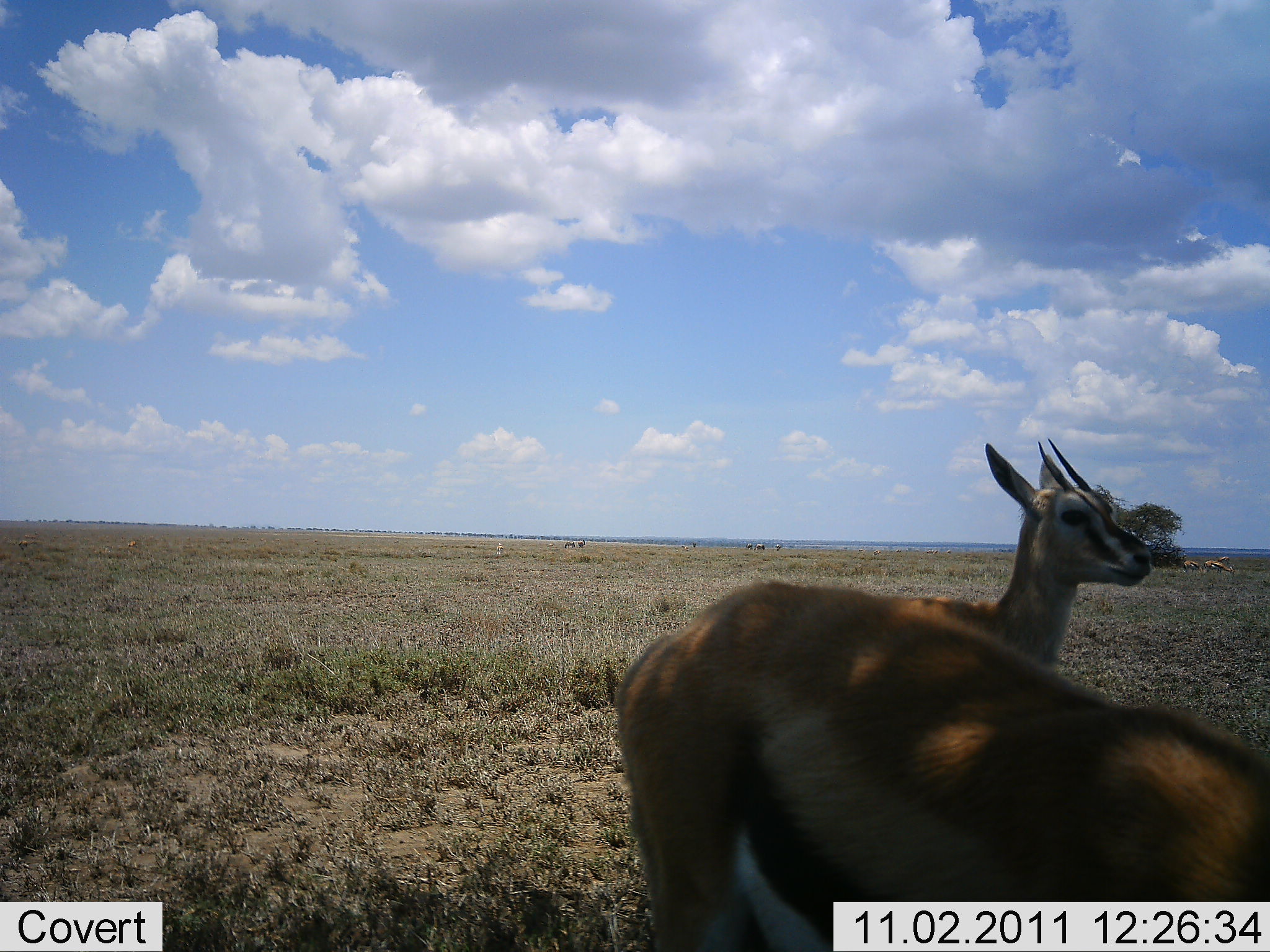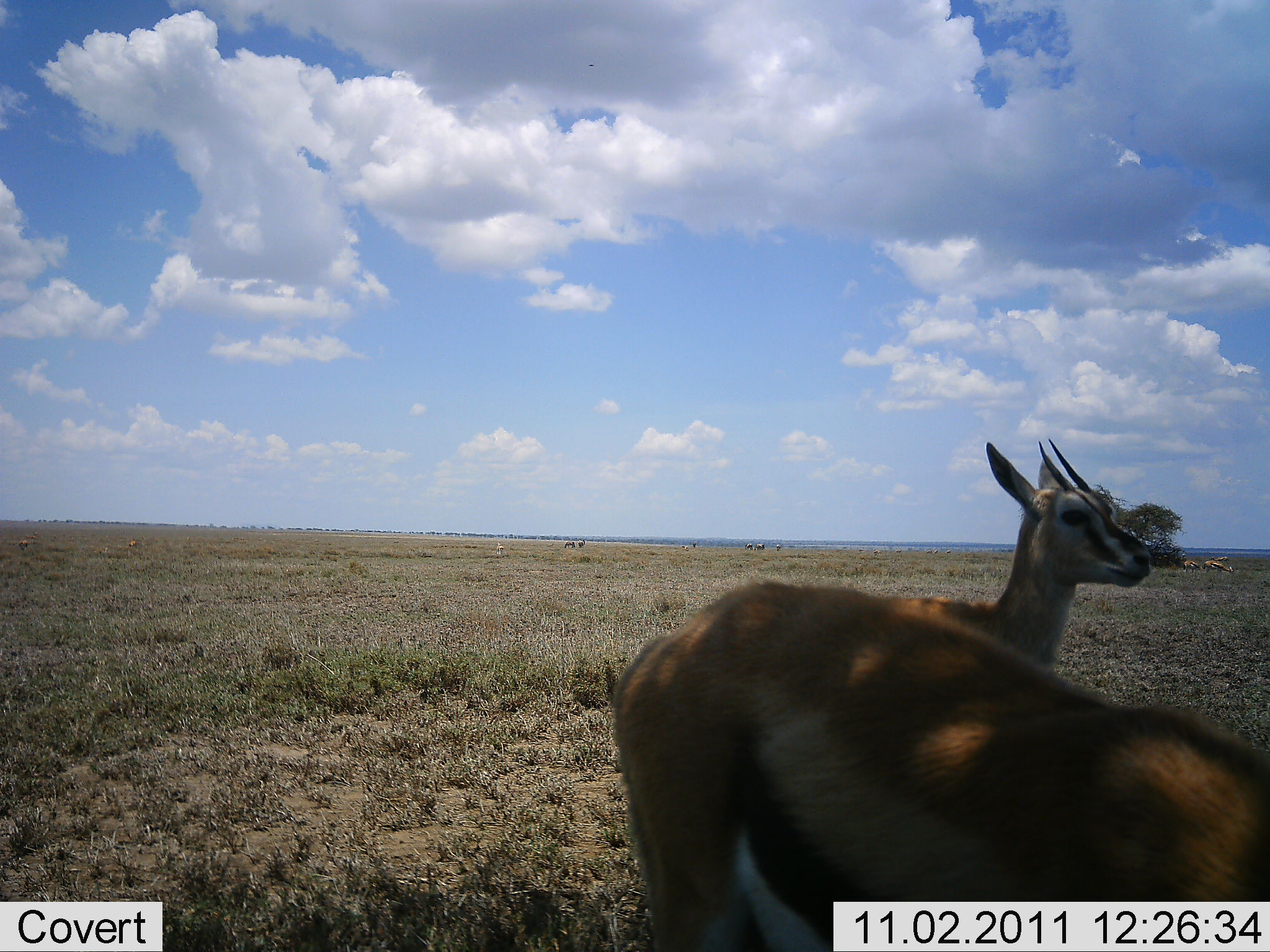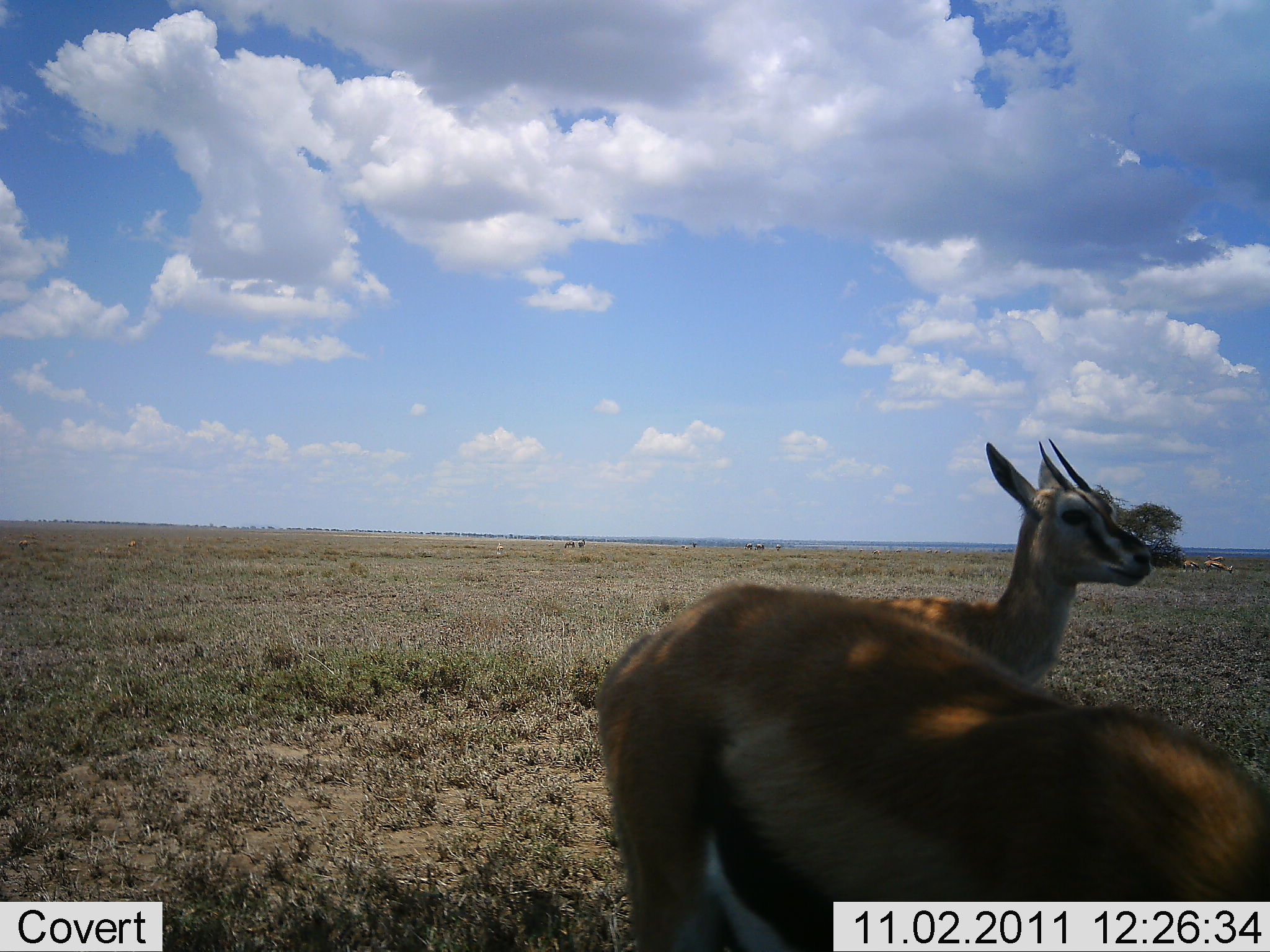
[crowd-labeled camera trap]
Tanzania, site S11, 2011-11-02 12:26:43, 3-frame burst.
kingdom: Animalia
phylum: Chordata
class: Mammalia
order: Artiodactyla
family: Bovidae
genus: Eudorcas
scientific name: Eudorcas thomsonii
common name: thomson's gazelle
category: gazellethomsons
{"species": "gazellethomsons (thomson's gazelle) (Eudorcas thomsonii)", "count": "2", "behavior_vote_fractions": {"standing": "82%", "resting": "9%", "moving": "18%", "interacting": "0%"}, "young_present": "9%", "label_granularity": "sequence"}